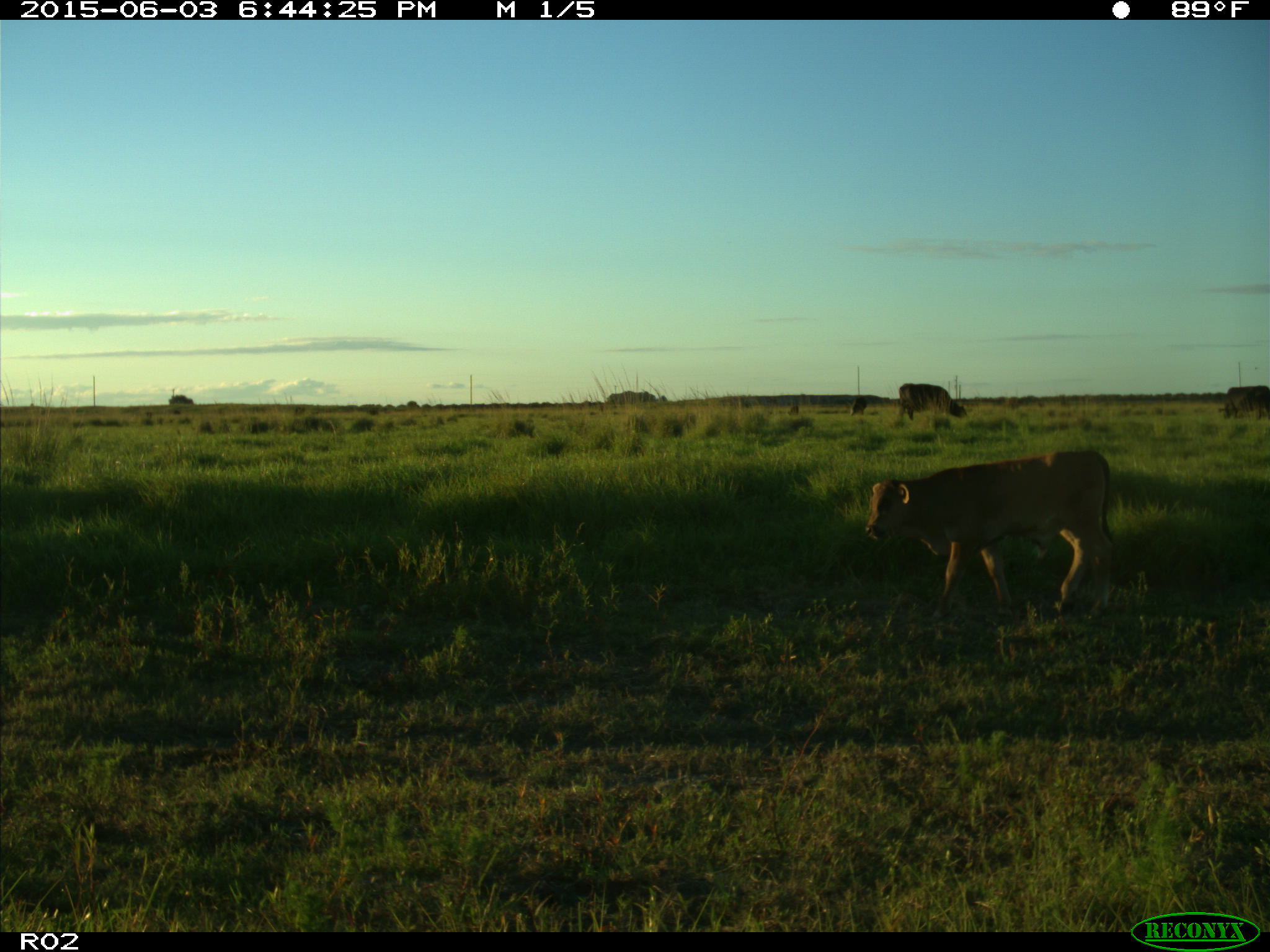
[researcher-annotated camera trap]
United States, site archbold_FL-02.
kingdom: Animalia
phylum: Chordata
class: Mammalia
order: Artiodactyla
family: Bovidae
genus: Bos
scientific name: Bos taurus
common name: domestic cow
Bos taurus (domestic cow).